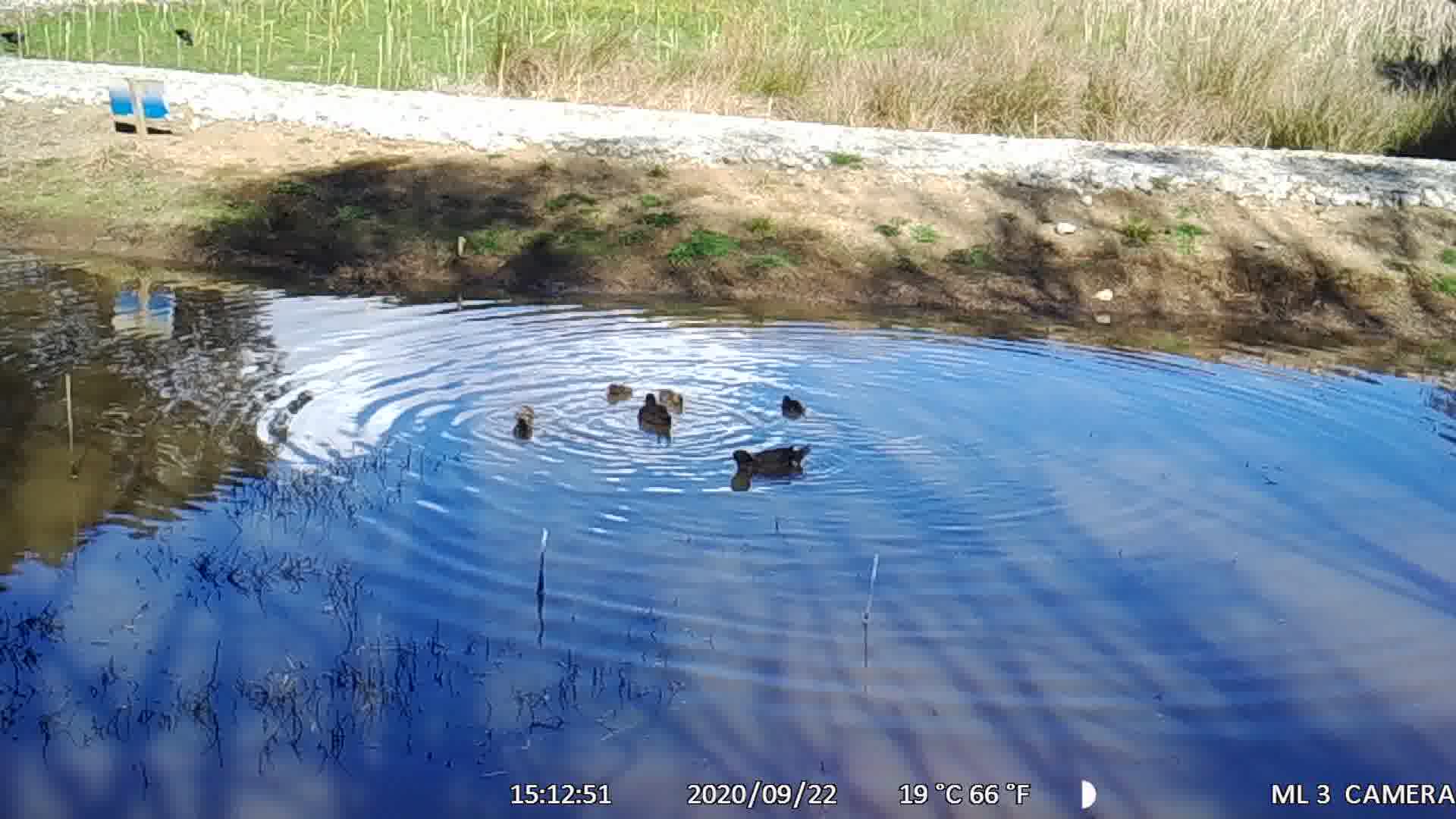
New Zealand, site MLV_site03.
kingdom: Animalia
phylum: Chordata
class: Aves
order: Anseriformes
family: Anatidae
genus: Anas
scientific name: Anas chlorotis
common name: brown teal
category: pateke